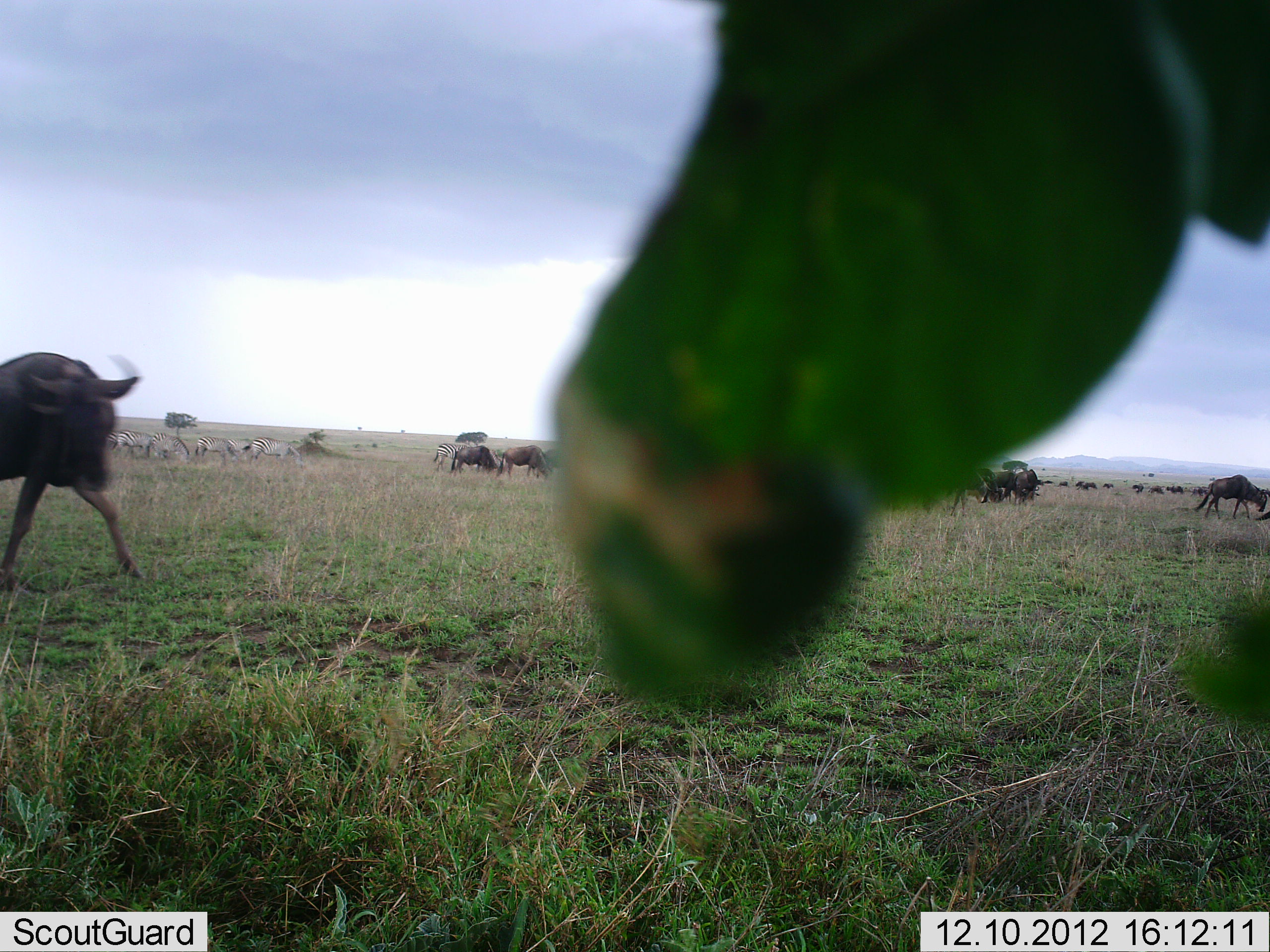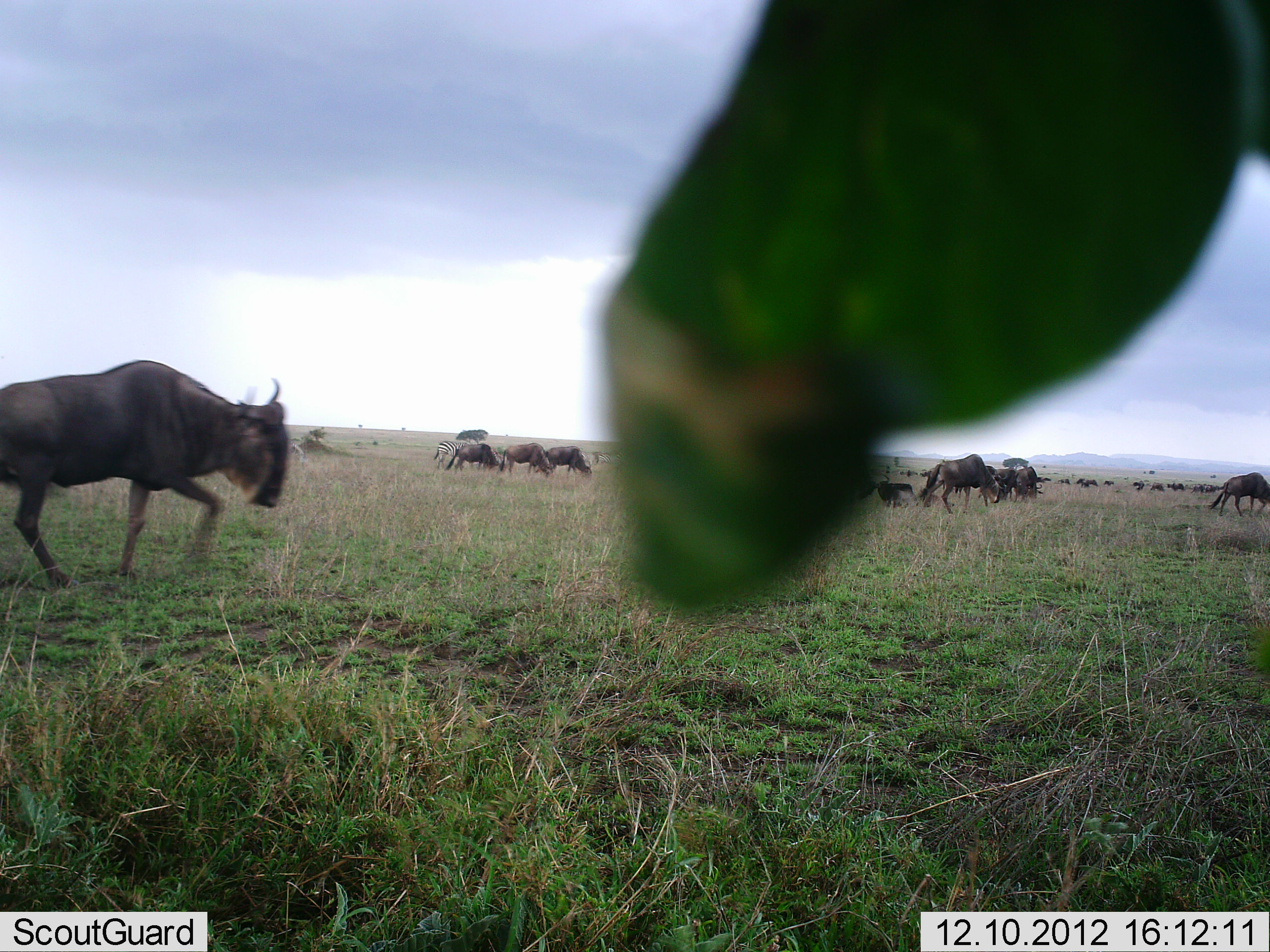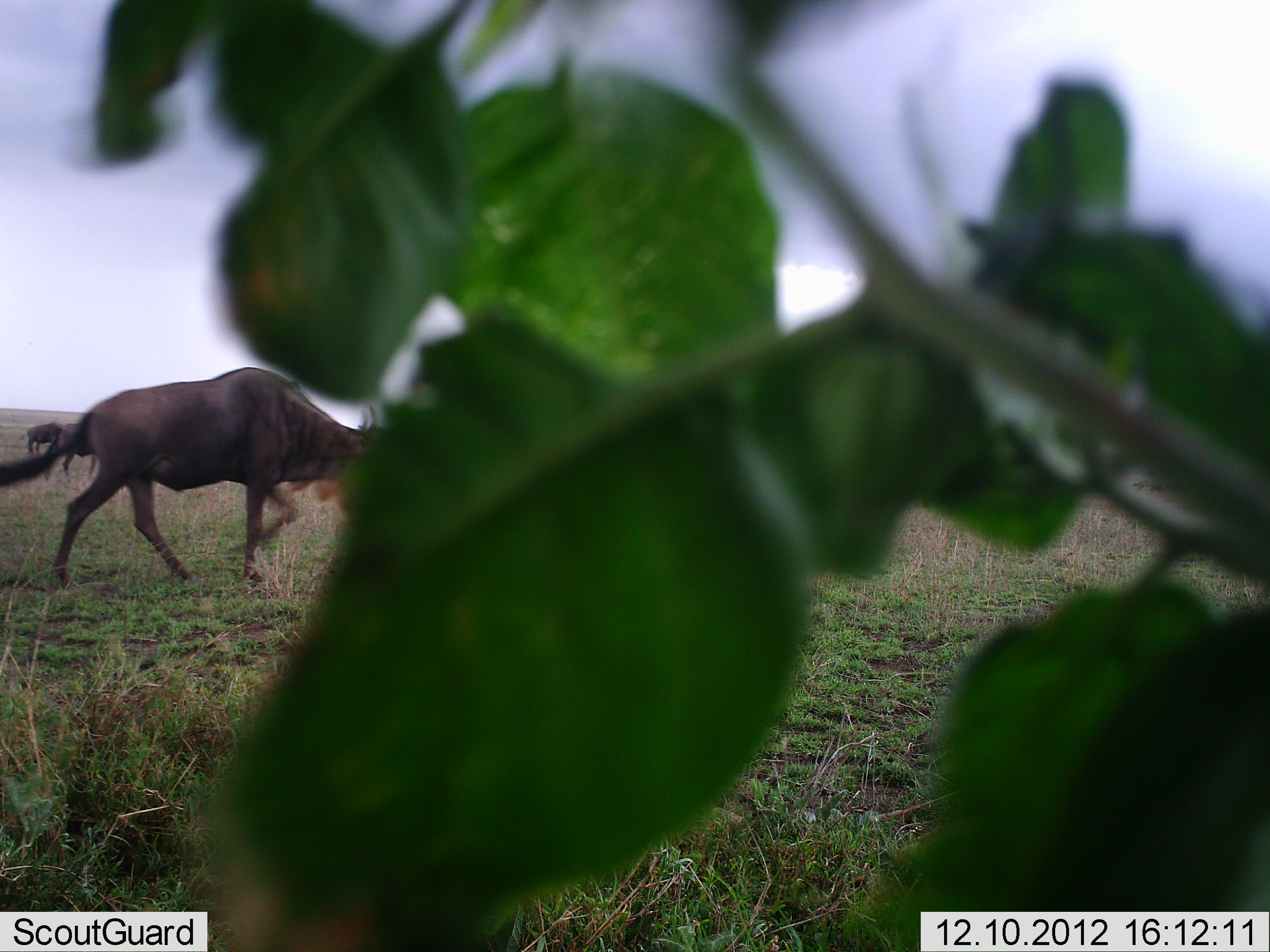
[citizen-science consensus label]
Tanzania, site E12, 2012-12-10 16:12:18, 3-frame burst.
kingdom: Animalia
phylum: Chordata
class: Mammalia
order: Artiodactyla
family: Bovidae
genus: Connochaetes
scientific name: Connochaetes taurinus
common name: blue wildebeest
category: wildebeest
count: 11-50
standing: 40%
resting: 20%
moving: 100%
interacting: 0%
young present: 0%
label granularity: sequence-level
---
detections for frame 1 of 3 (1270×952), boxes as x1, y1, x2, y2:
animal: 0, 351, 146, 593; 1193, 474, 1268, 522; 949, 468, 998, 516; 496, 445, 550, 479; 252, 436, 302, 463; 453, 446, 498, 476; 433, 443, 470, 473; 156, 435, 192, 463; 196, 435, 231, 462; 1015, 469, 1040, 506; 119, 430, 150, 458; 993, 470, 1016, 503; 1254, 485, 1270, 521; 228, 437, 251, 458; 151, 432, 169, 456; 486, 446, 502, 467; 107, 432, 118, 457; 1147, 485, 1165, 495; 1166, 485, 1185, 494; 1189, 487, 1206, 496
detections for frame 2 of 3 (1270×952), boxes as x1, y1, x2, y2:
animal: 0, 358, 289, 590; 921, 454, 1003, 514; 1207, 472, 1270, 518; 499, 443, 554, 477; 874, 474, 919, 509; 547, 446, 593, 479; 444, 443, 496, 472; 917, 461, 943, 510; 433, 440, 471, 471; 1017, 466, 1043, 505; 996, 468, 1018, 503; 985, 465, 1008, 491; 856, 480, 879, 497; 489, 443, 504, 468; 289, 439, 306, 460; 596, 451, 616, 464; 1076, 478, 1099, 489; 1167, 483, 1184, 492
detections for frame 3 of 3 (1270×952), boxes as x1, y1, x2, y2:
animal: 0, 366, 381, 593; 35, 421, 98, 481; 20, 421, 65, 455